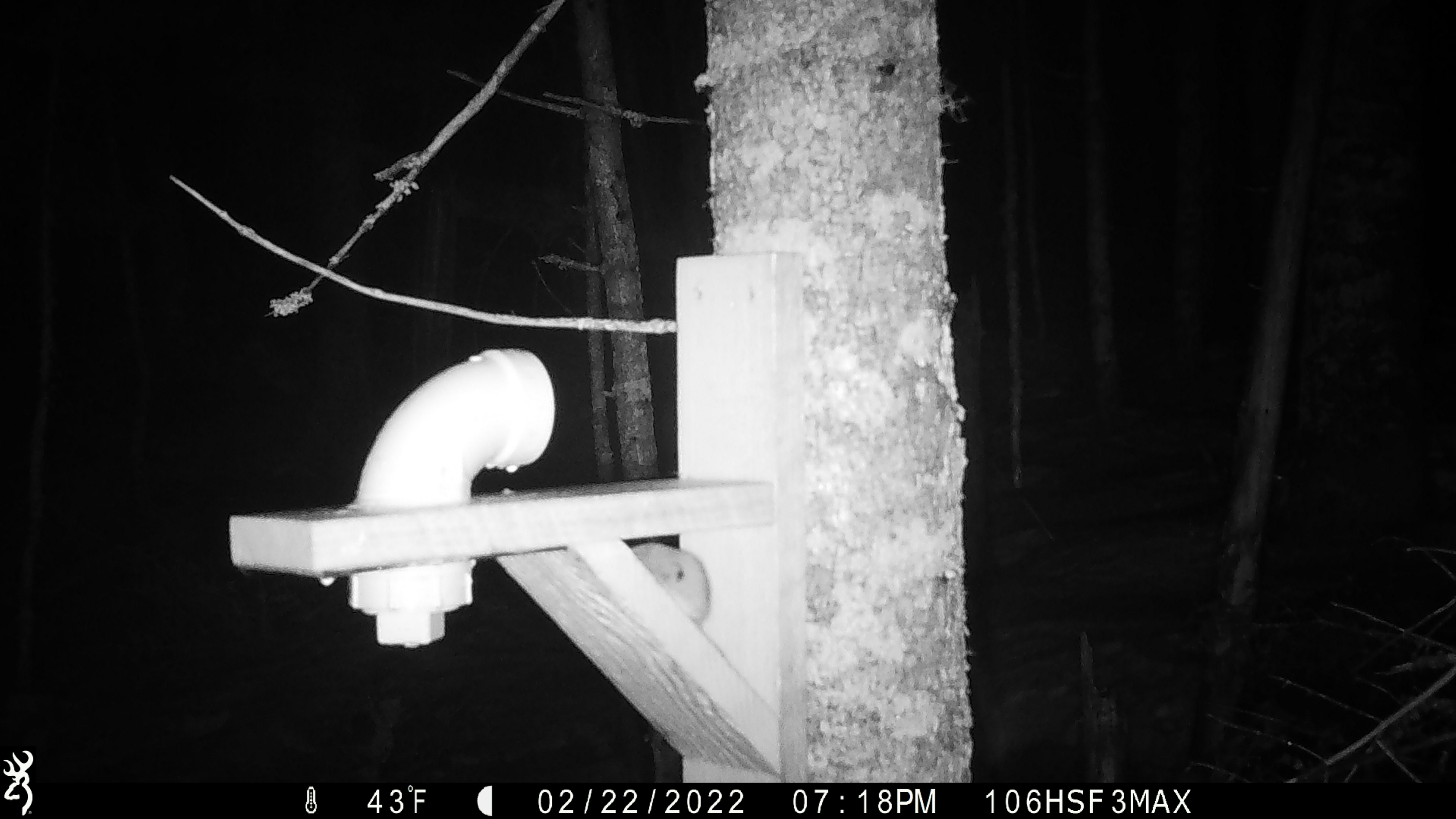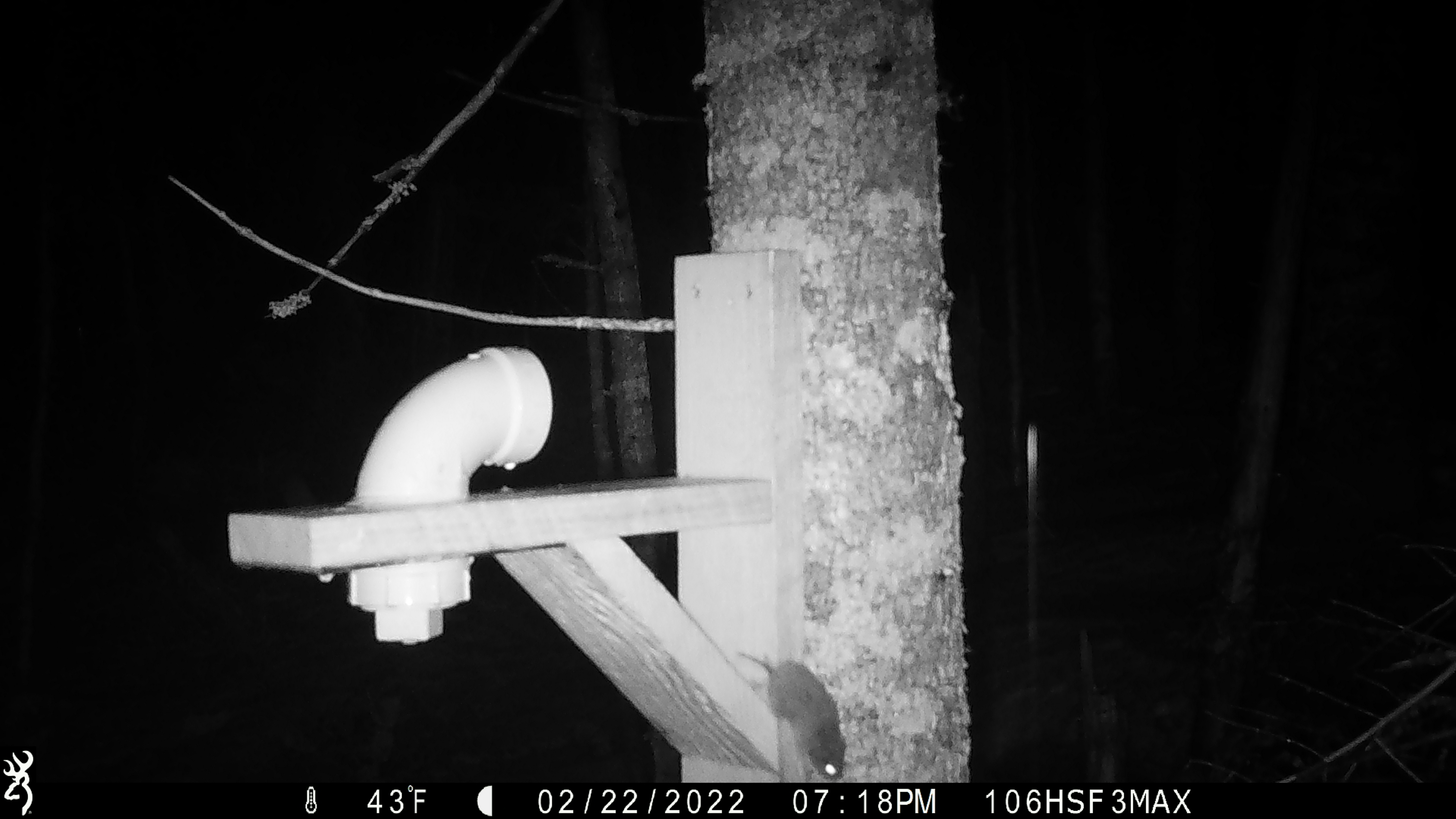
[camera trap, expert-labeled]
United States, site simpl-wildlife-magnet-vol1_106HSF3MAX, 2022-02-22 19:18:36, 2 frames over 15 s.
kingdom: Animalia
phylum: Chordata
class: Mammalia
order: Rodentia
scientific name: Rodentia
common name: mouse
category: mouse sp.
Mouse sp. (mouse) (Rodentia).